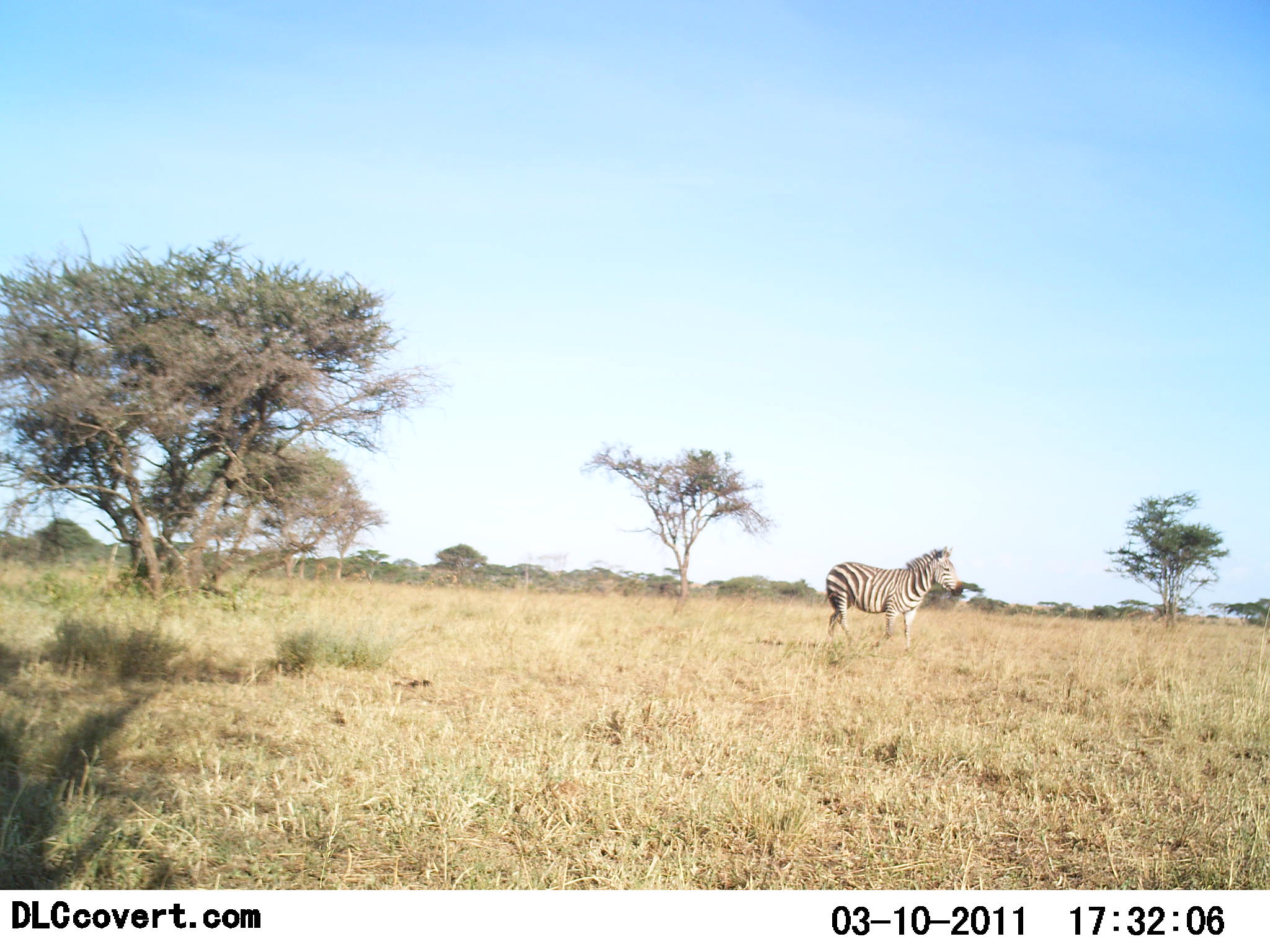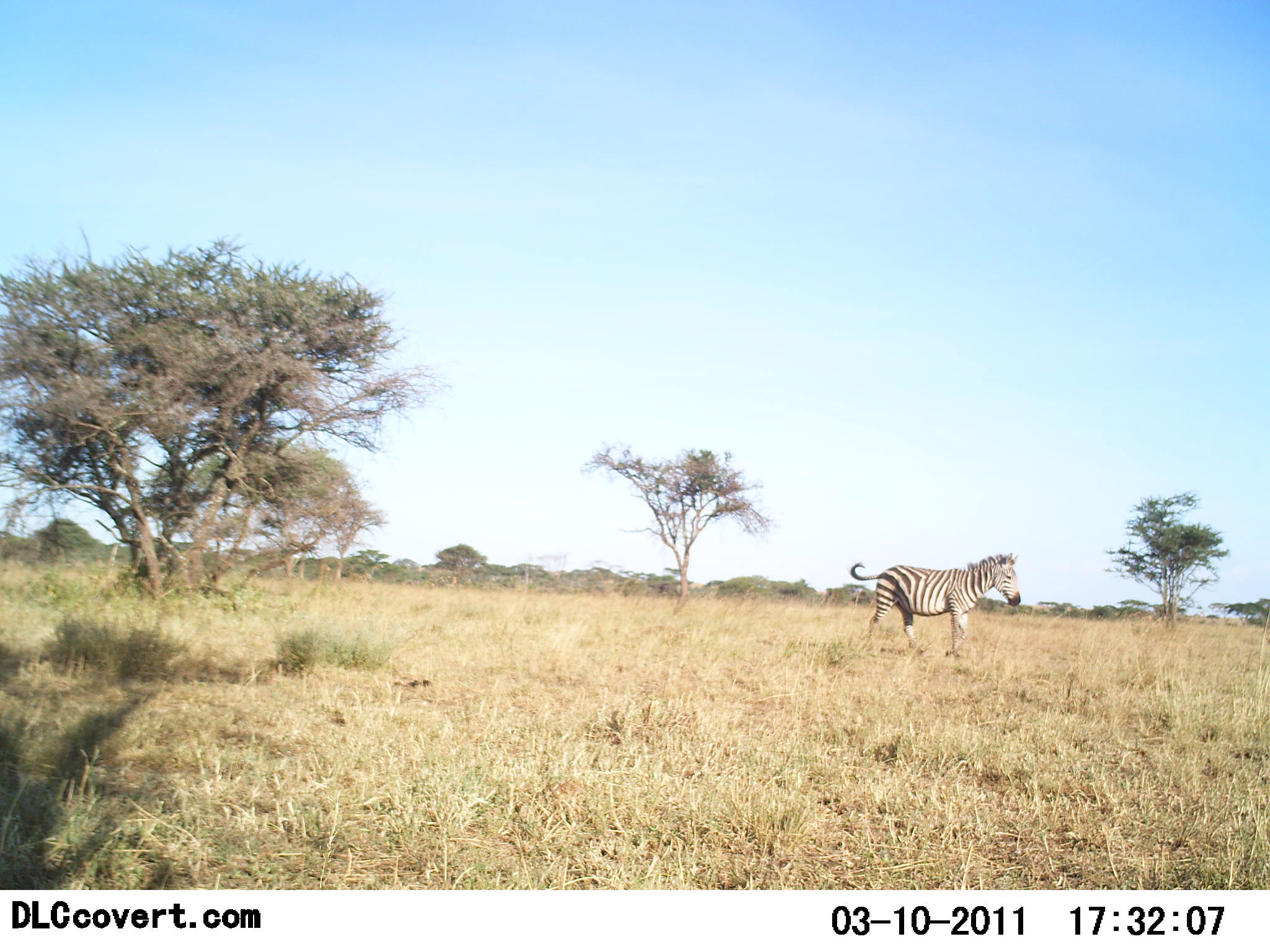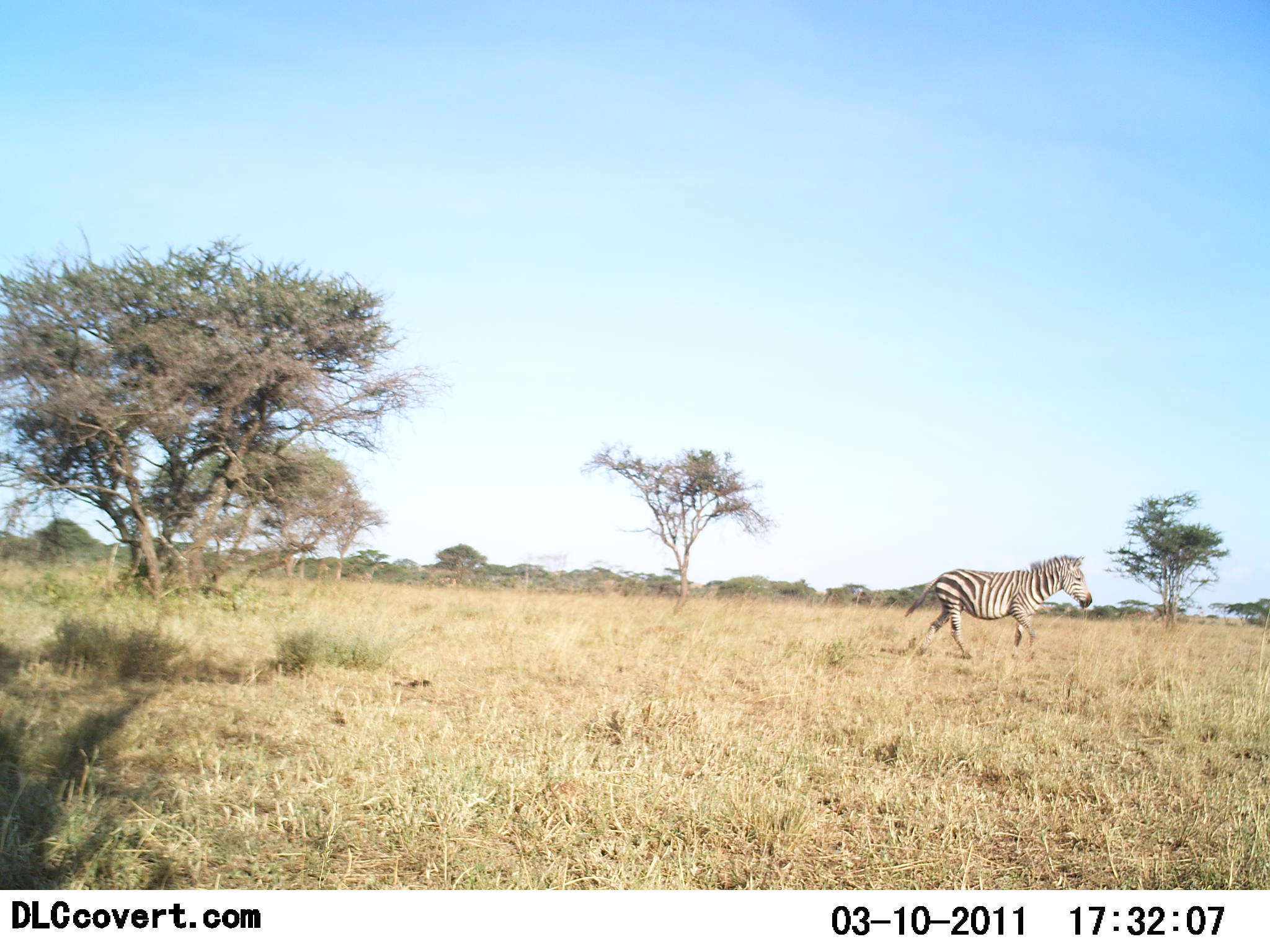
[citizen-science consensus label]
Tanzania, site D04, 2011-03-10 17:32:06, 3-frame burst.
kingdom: Animalia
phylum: Chordata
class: Mammalia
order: Perissodactyla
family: Equidae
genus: Equus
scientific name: Equus quagga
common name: plains zebra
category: zebra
Zebra (plains zebra) (Equus quagga), count 1. Behavior (volunteer vote fractions): standing 9%, resting 0%, moving 91%, interacting 0%. Young present (vote fraction): 0%. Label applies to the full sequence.